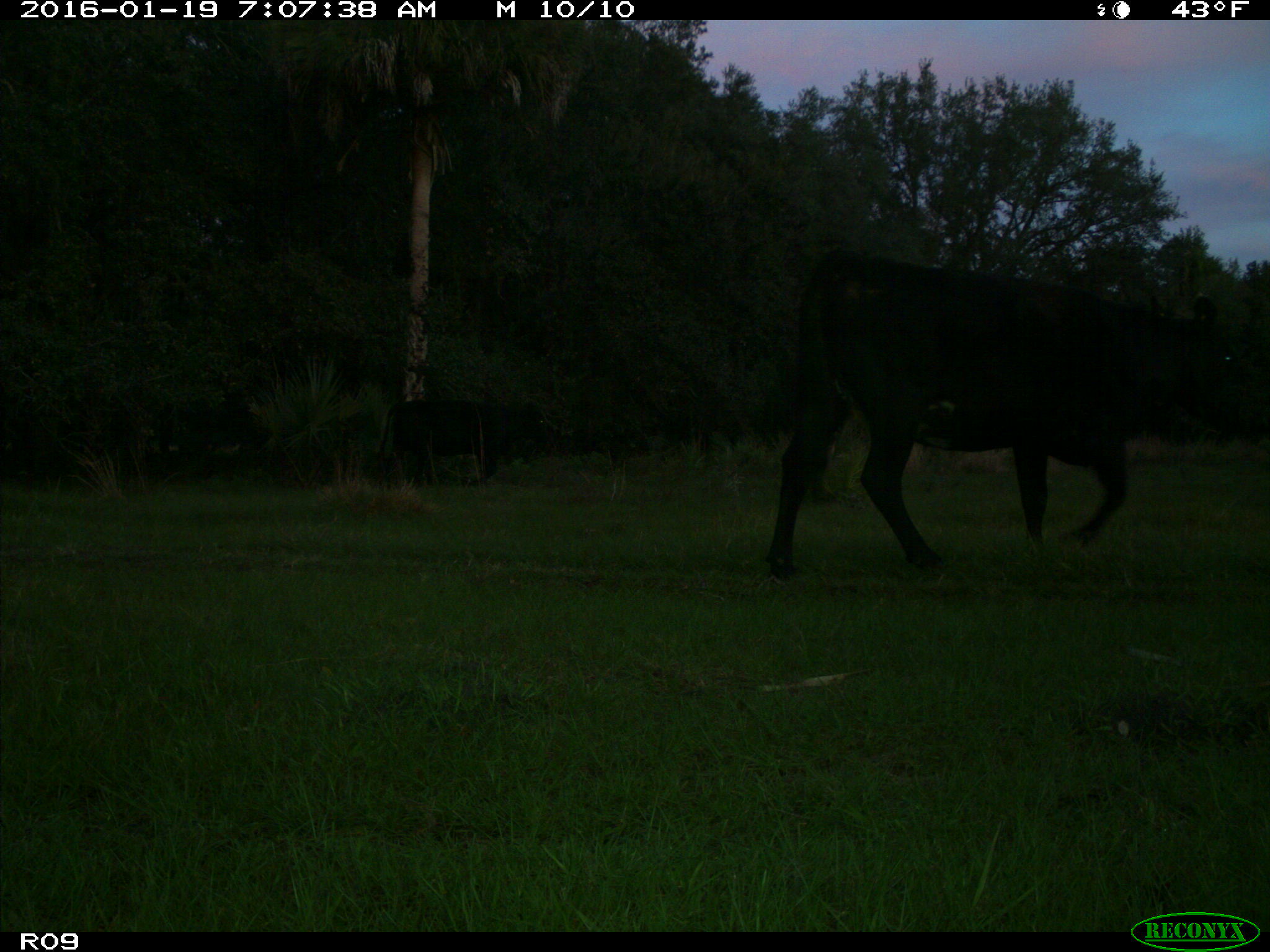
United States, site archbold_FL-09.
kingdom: Animalia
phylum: Chordata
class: Mammalia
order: Artiodactyla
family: Bovidae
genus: Bos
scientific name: Bos taurus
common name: domestic cow